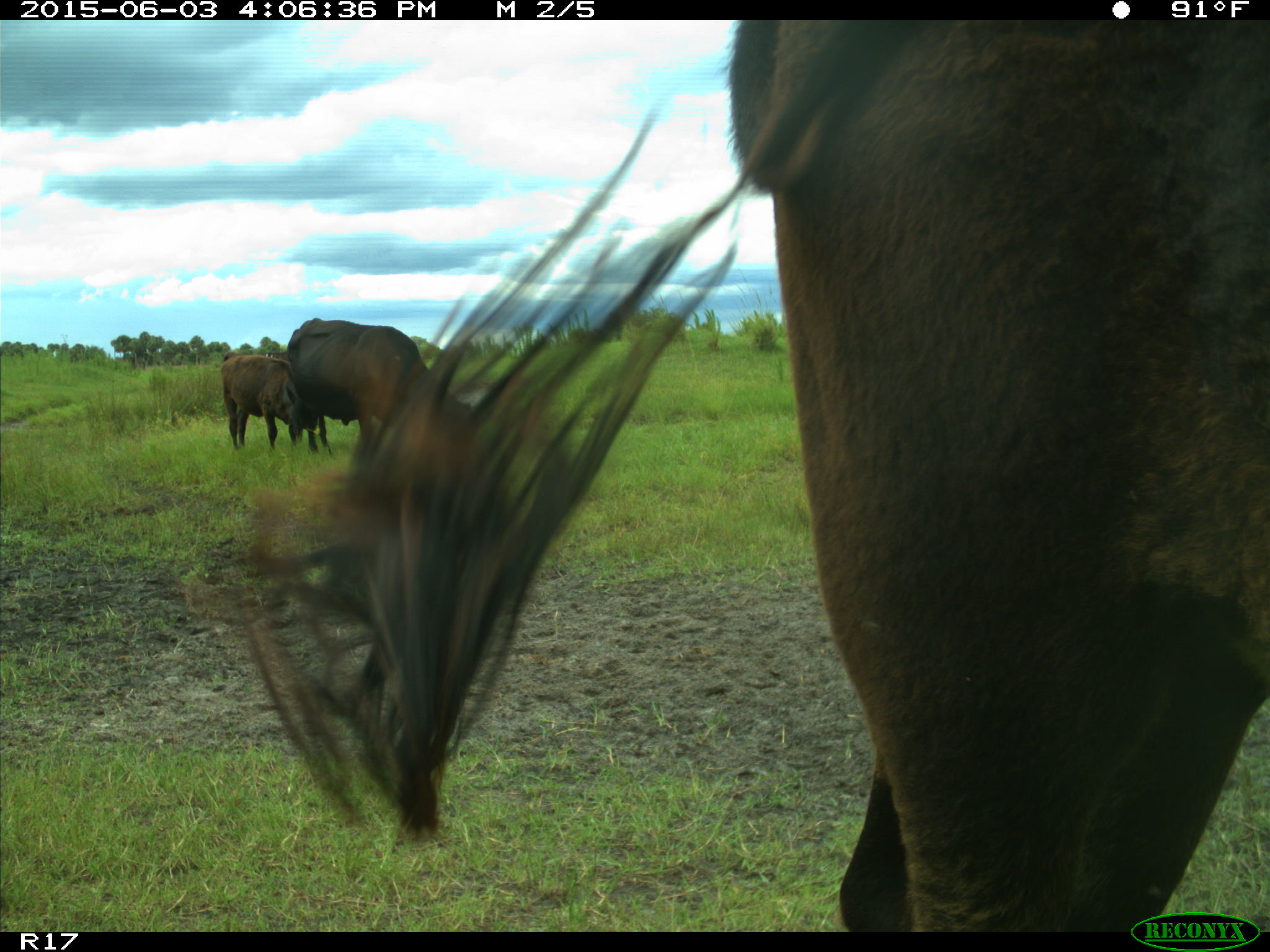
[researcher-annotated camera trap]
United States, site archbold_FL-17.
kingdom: Animalia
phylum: Chordata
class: Mammalia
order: Artiodactyla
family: Bovidae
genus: Bos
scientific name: Bos taurus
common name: domestic cow